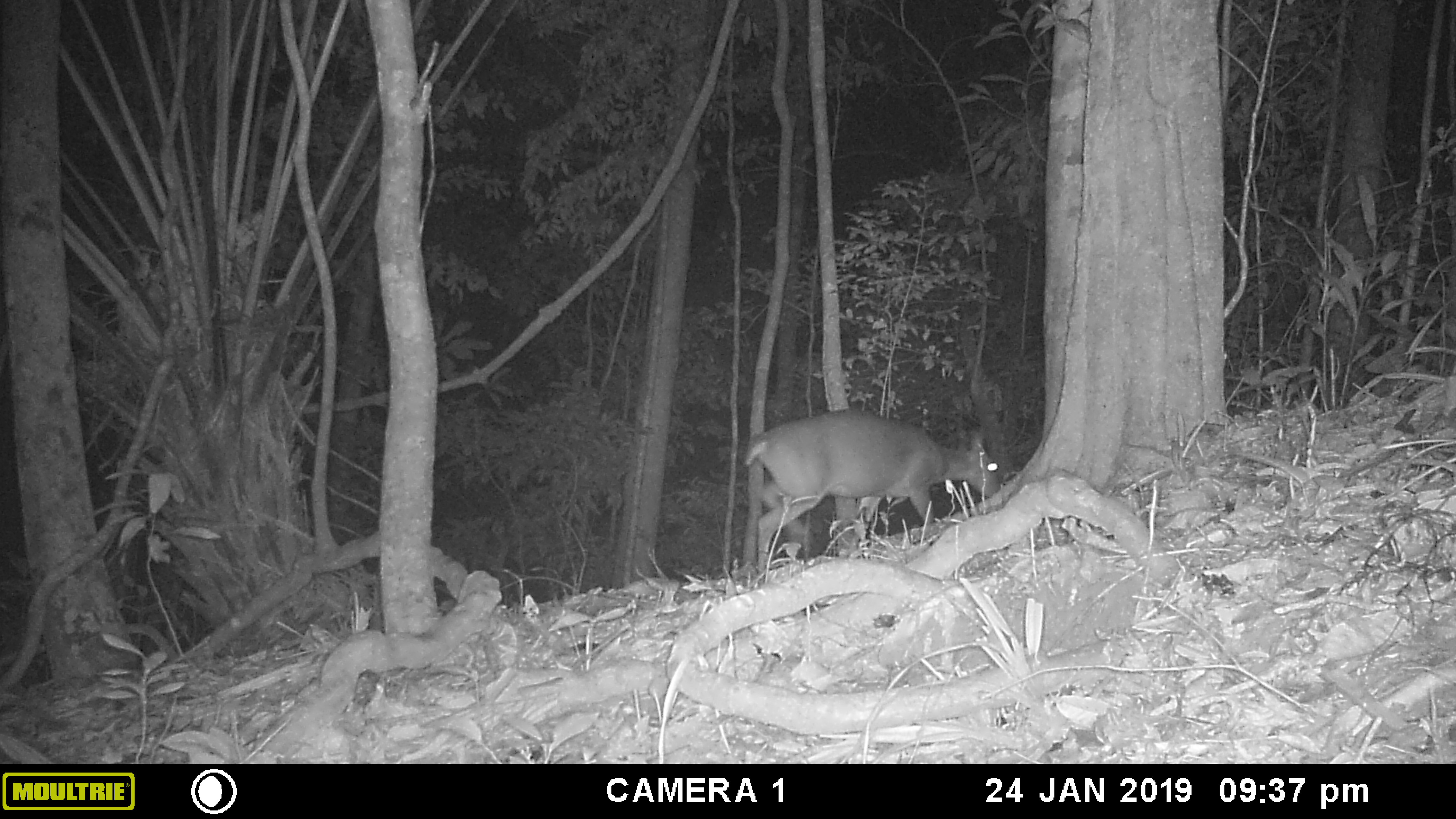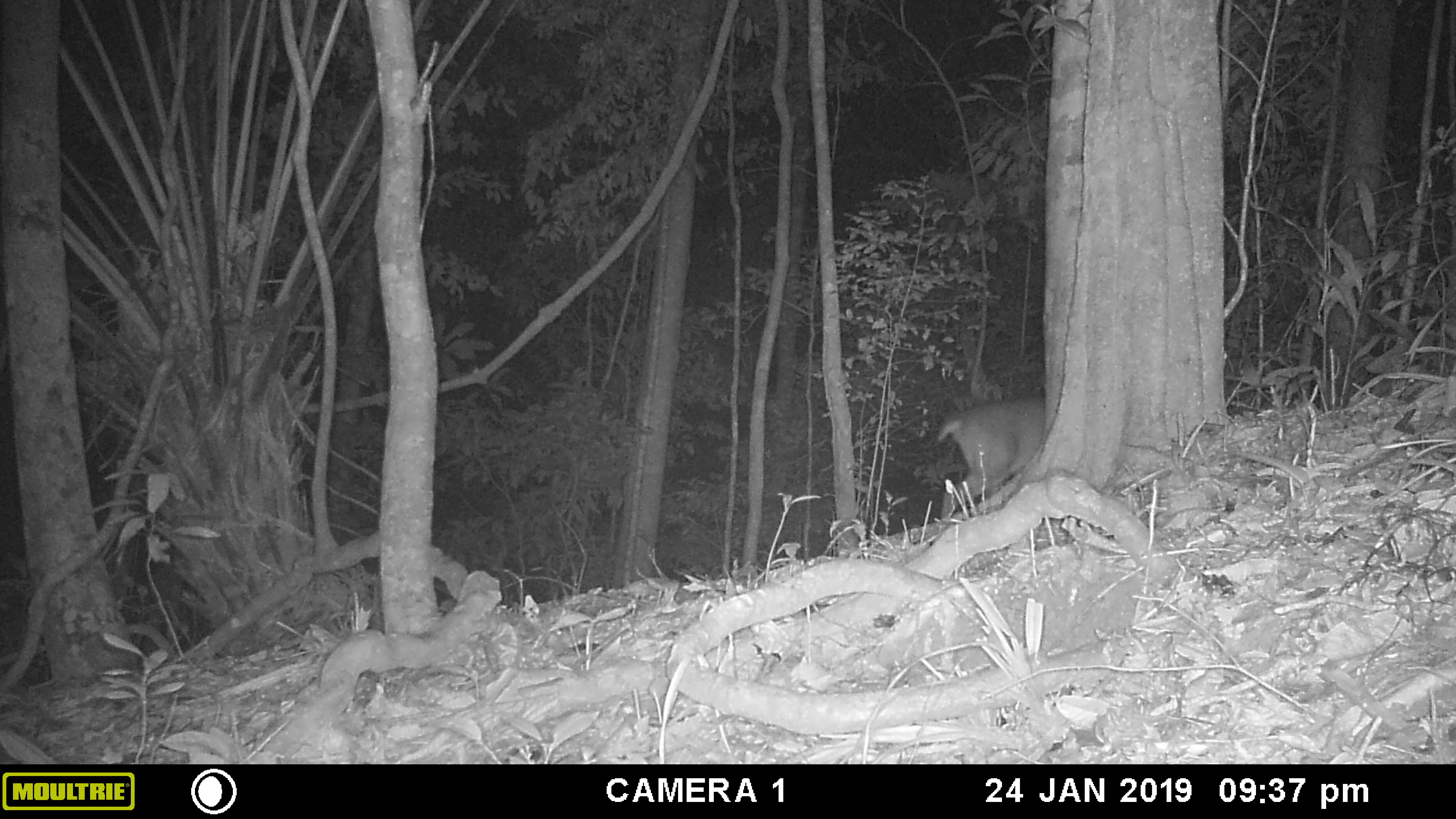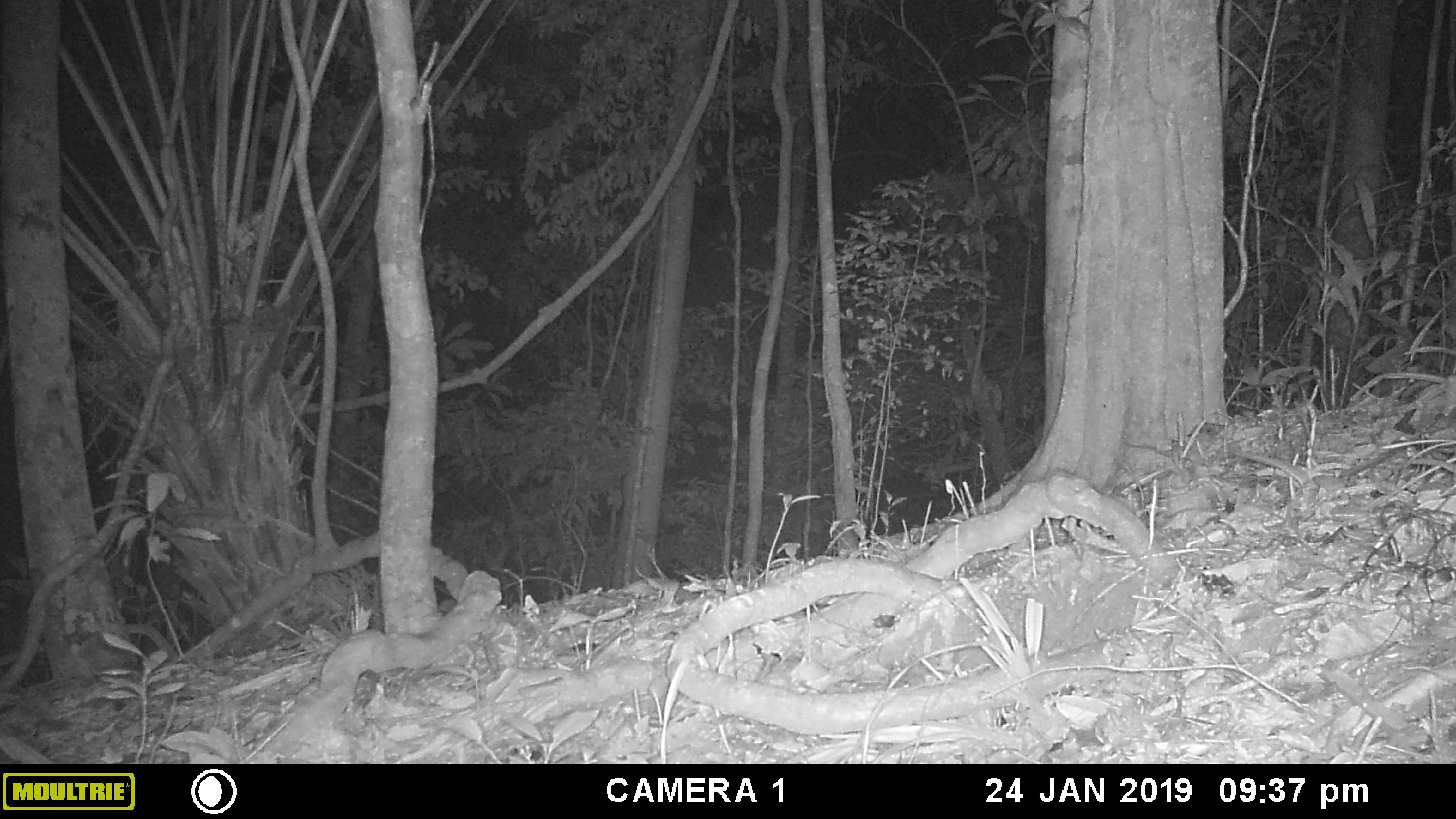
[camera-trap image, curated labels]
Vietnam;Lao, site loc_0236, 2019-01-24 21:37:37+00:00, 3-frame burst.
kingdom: Animalia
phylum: Chordata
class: Mammalia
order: Artiodactyla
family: Cervidae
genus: Muntiacus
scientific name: Muntiacus vuquangensis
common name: large-antlered muntjac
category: large antlered muntjac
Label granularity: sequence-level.